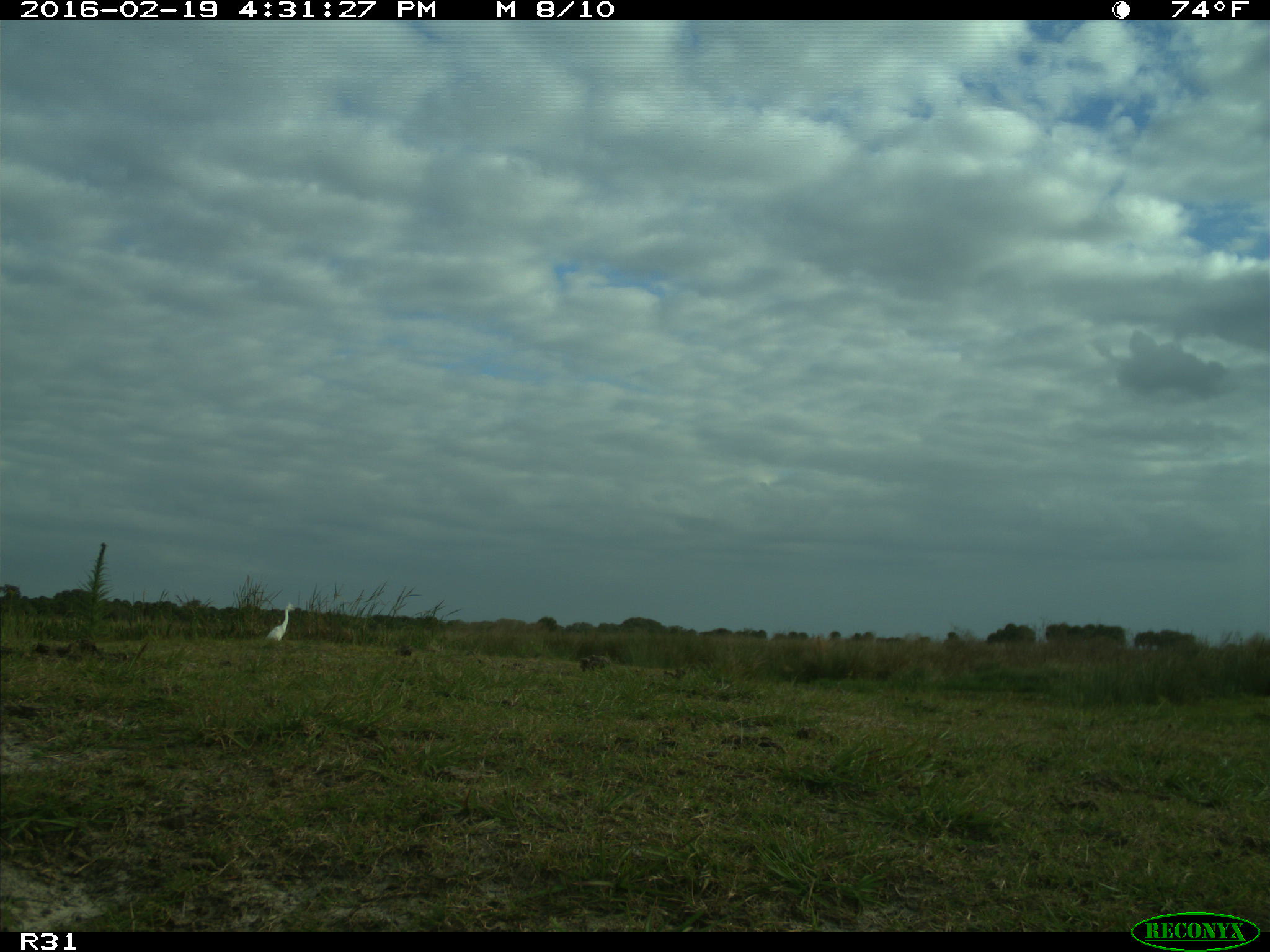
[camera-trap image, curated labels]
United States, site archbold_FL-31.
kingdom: Animalia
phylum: Chordata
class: Aves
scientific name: Aves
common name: birds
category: unidentified bird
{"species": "unidentified bird (birds) (Aves)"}